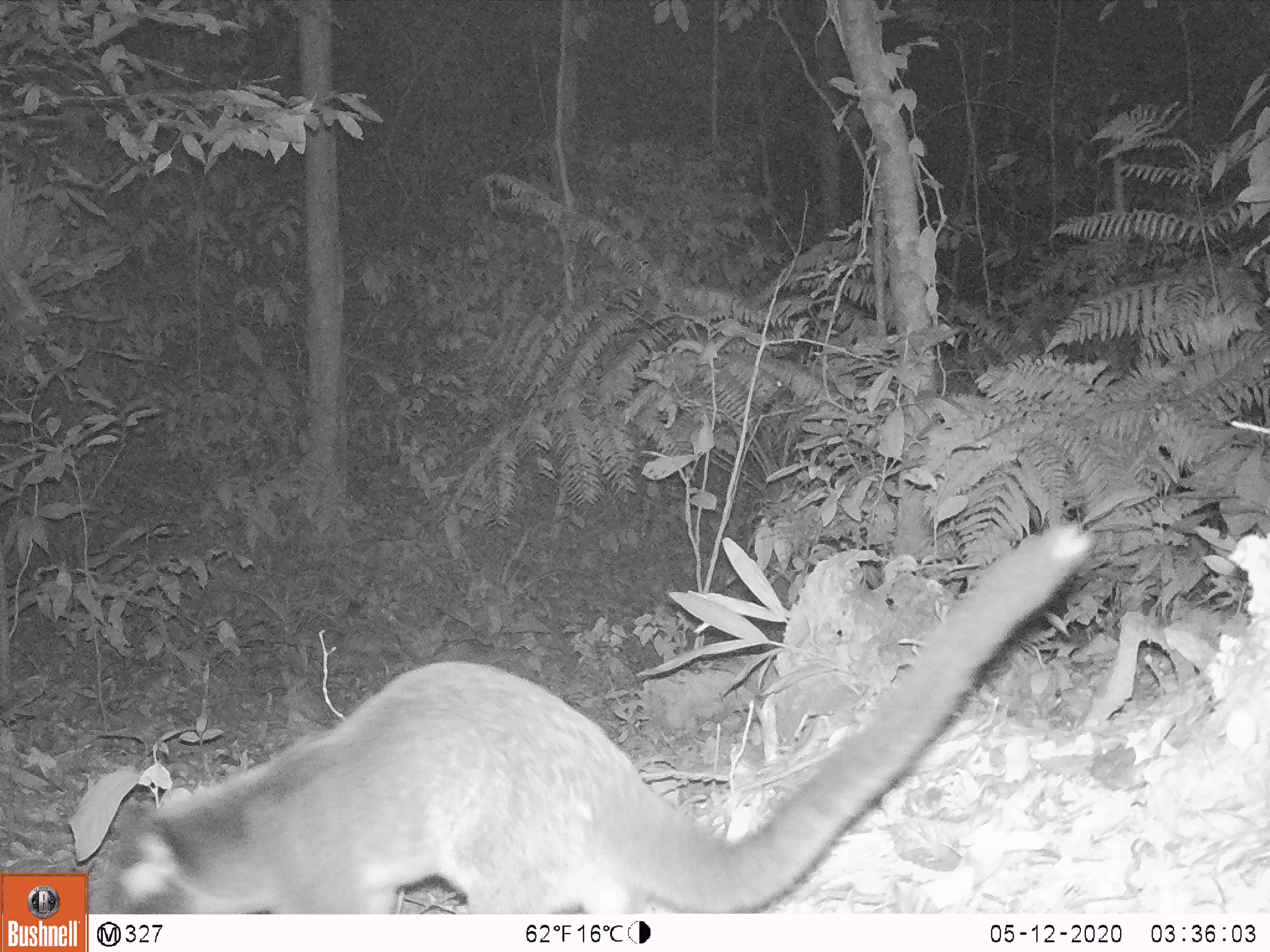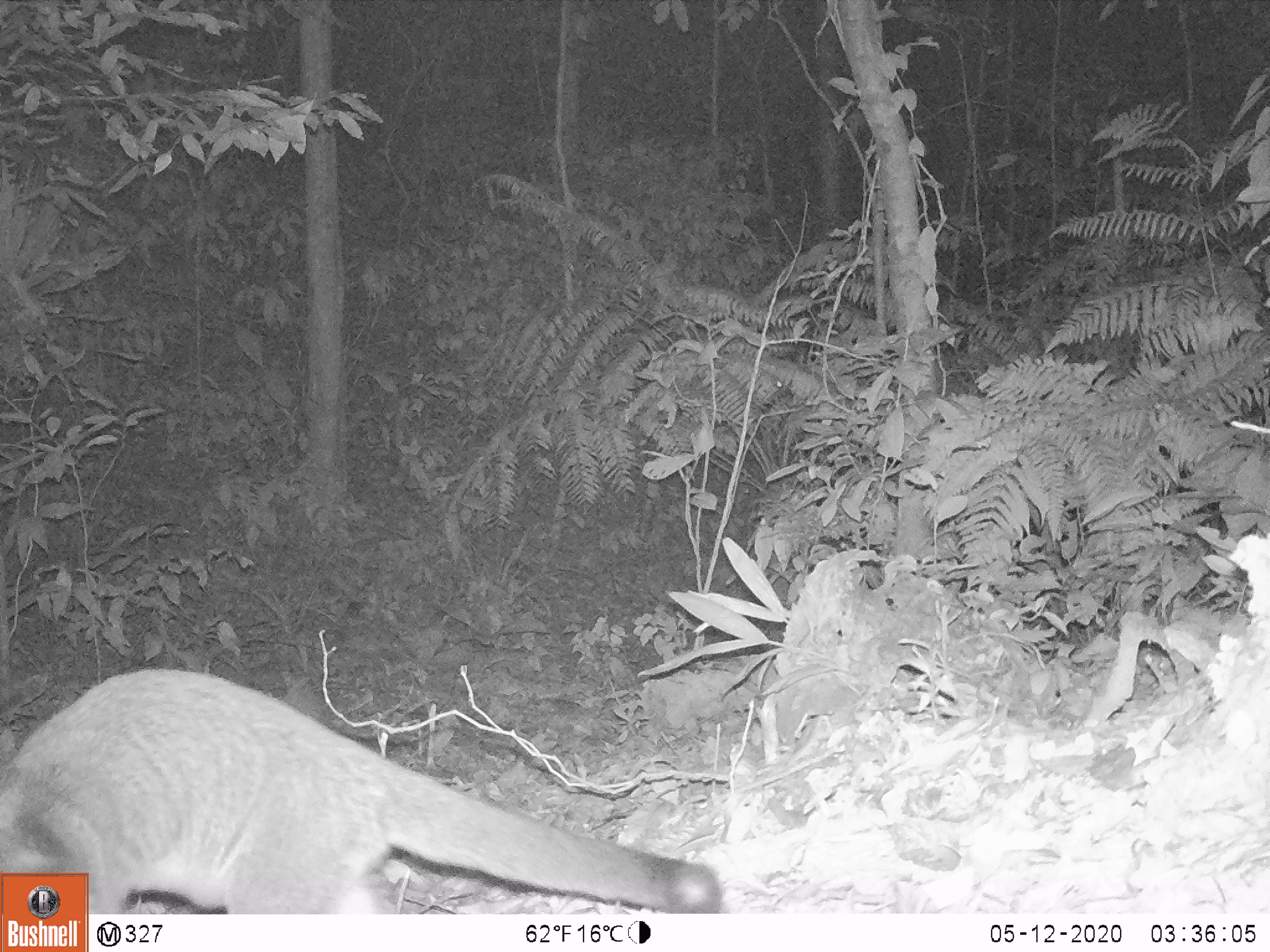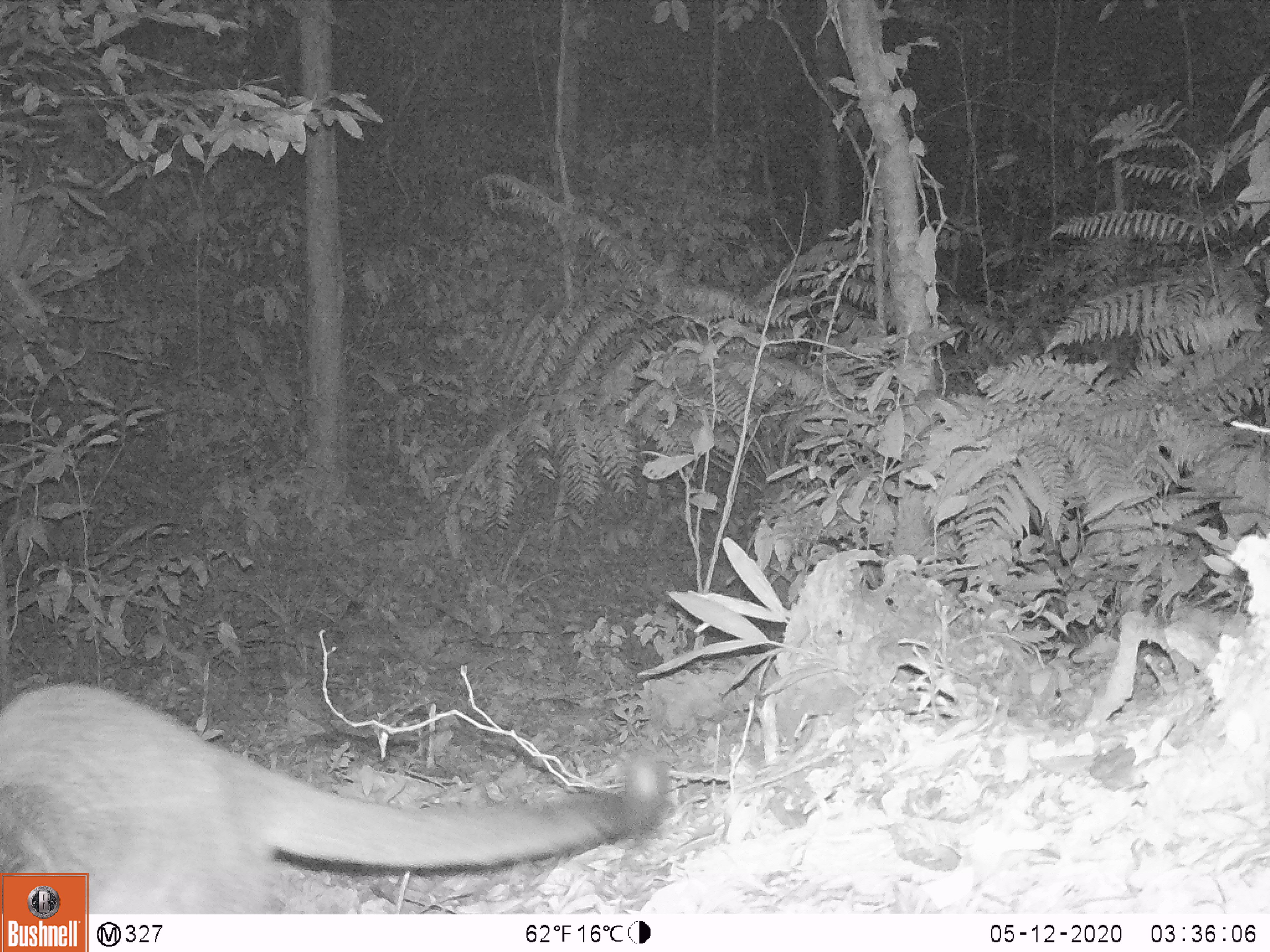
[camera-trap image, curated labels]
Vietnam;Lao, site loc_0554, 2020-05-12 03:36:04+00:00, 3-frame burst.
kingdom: Animalia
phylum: Chordata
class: Mammalia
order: Carnivora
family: Viverridae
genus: Paguma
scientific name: Paguma larvata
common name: masked palm civet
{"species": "masked palm civet (Paguma larvata)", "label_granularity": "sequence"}